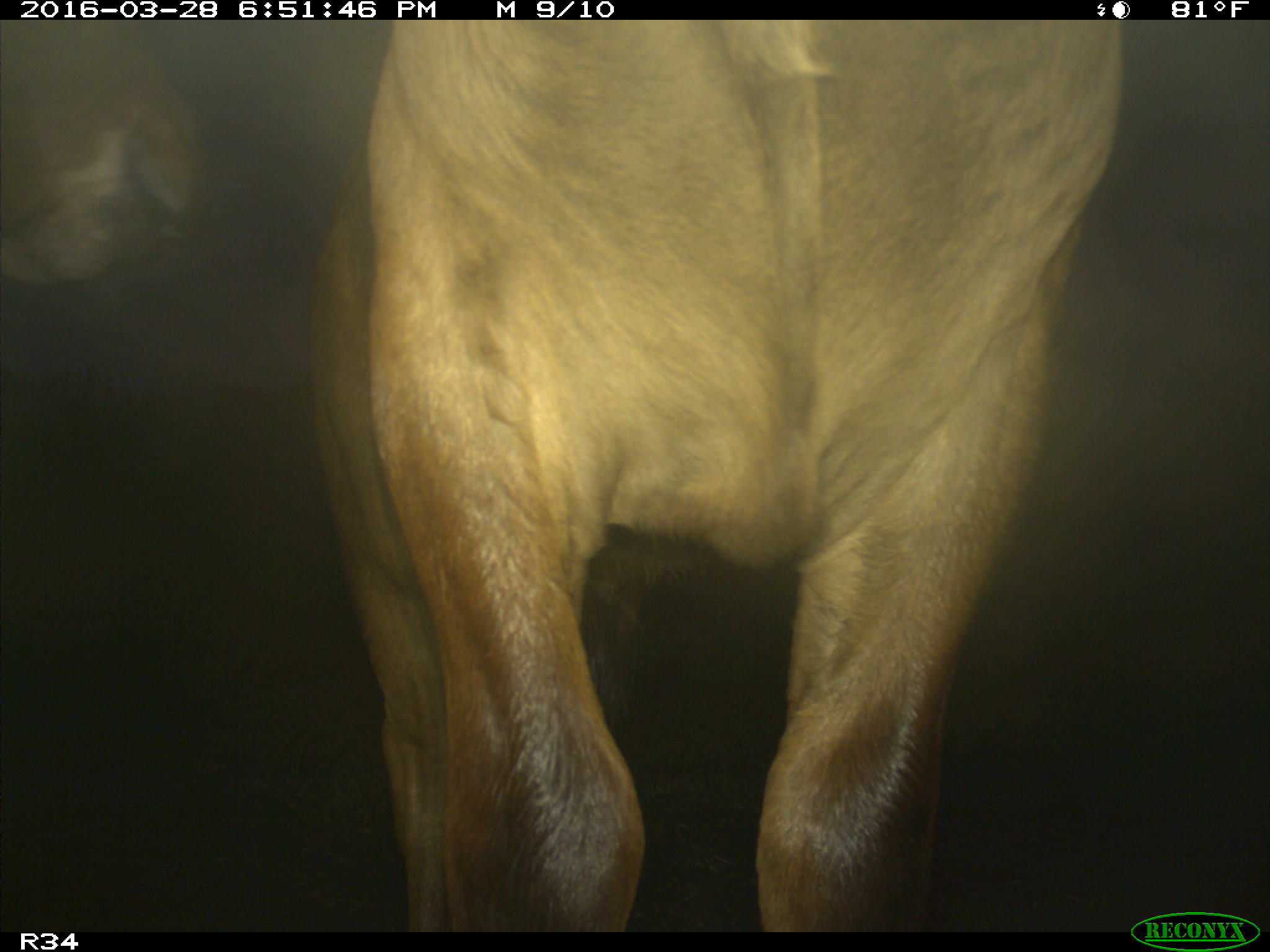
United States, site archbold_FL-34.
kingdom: Animalia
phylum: Chordata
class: Mammalia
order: Artiodactyla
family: Bovidae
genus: Bos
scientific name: Bos taurus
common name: domestic cow